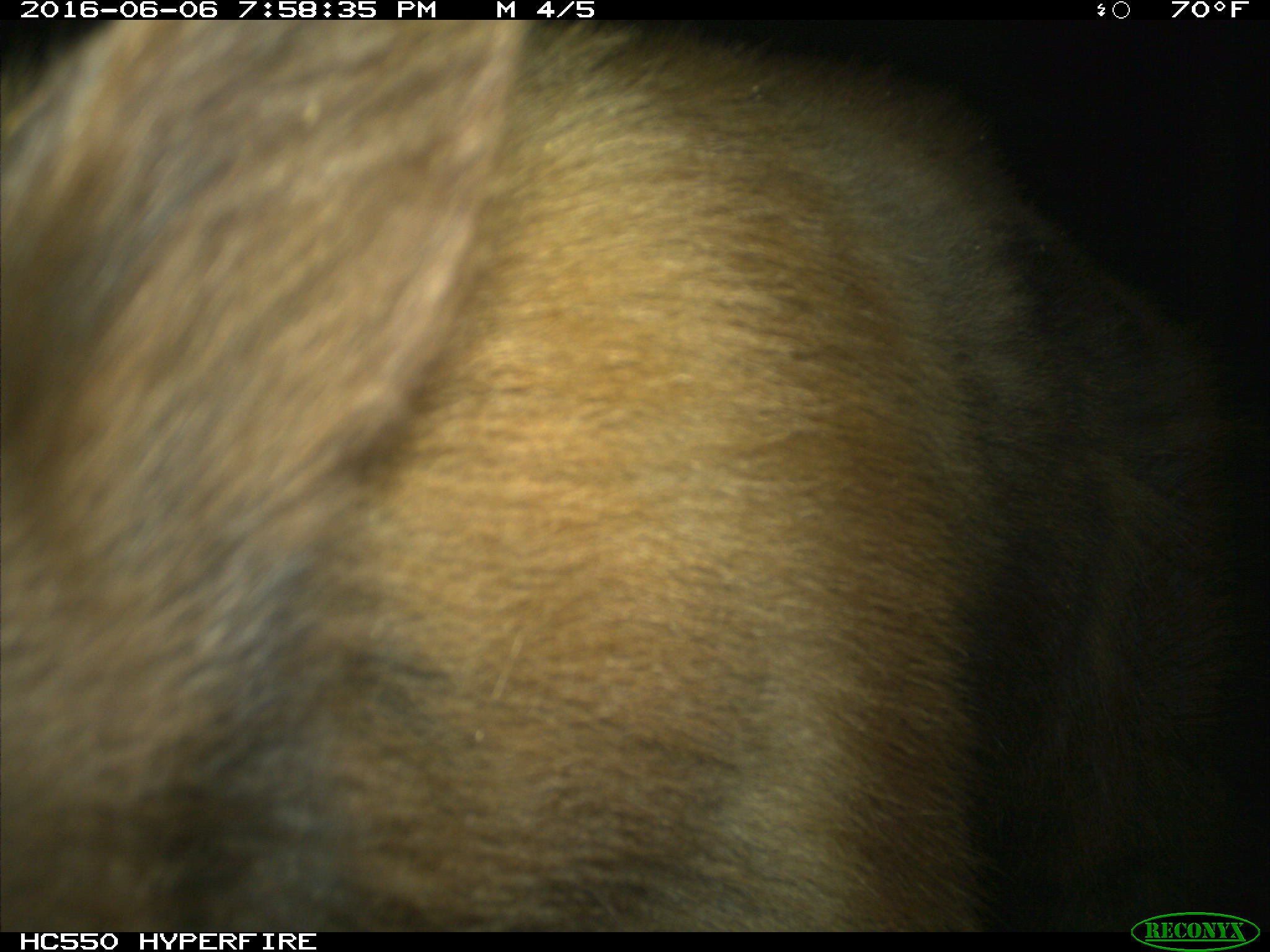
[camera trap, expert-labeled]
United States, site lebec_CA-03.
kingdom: Animalia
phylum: Chordata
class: Mammalia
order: Carnivora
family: Ursidae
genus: Ursus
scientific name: Ursus americanus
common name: american black bear